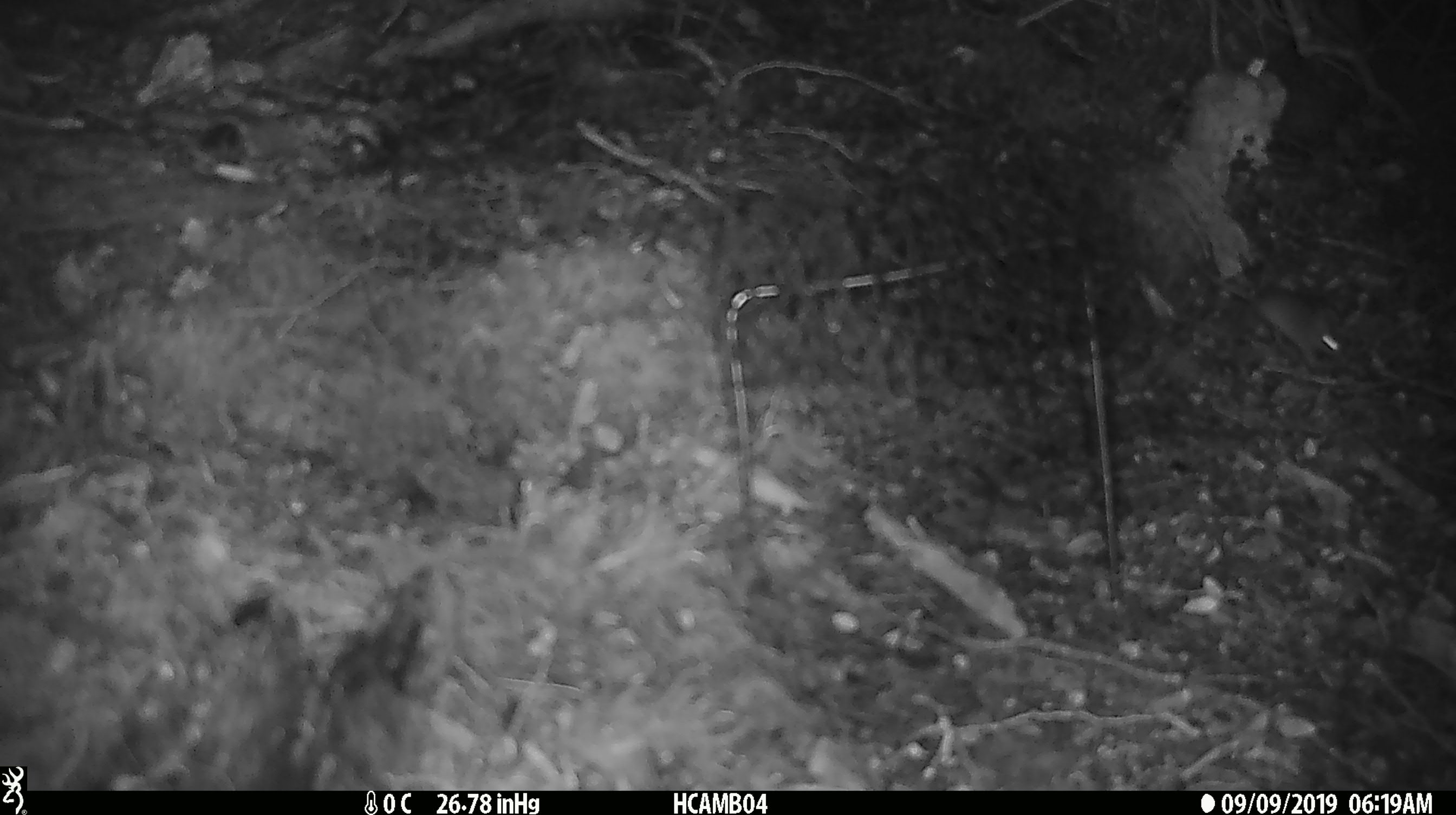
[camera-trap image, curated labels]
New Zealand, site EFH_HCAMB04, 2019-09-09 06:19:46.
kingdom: Animalia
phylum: Chordata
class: Mammalia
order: Rodentia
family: Muridae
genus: Mus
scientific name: Mus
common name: mouse